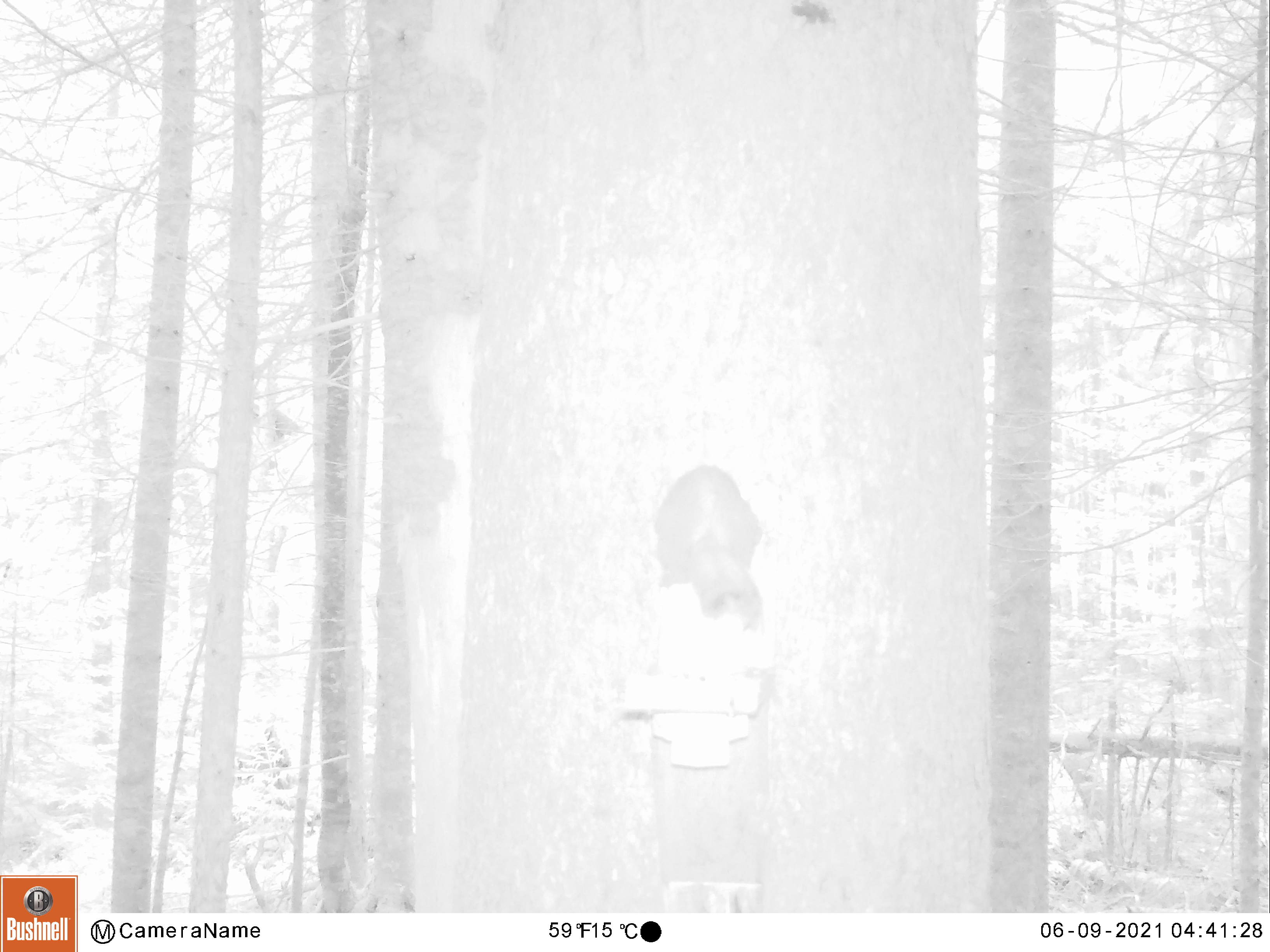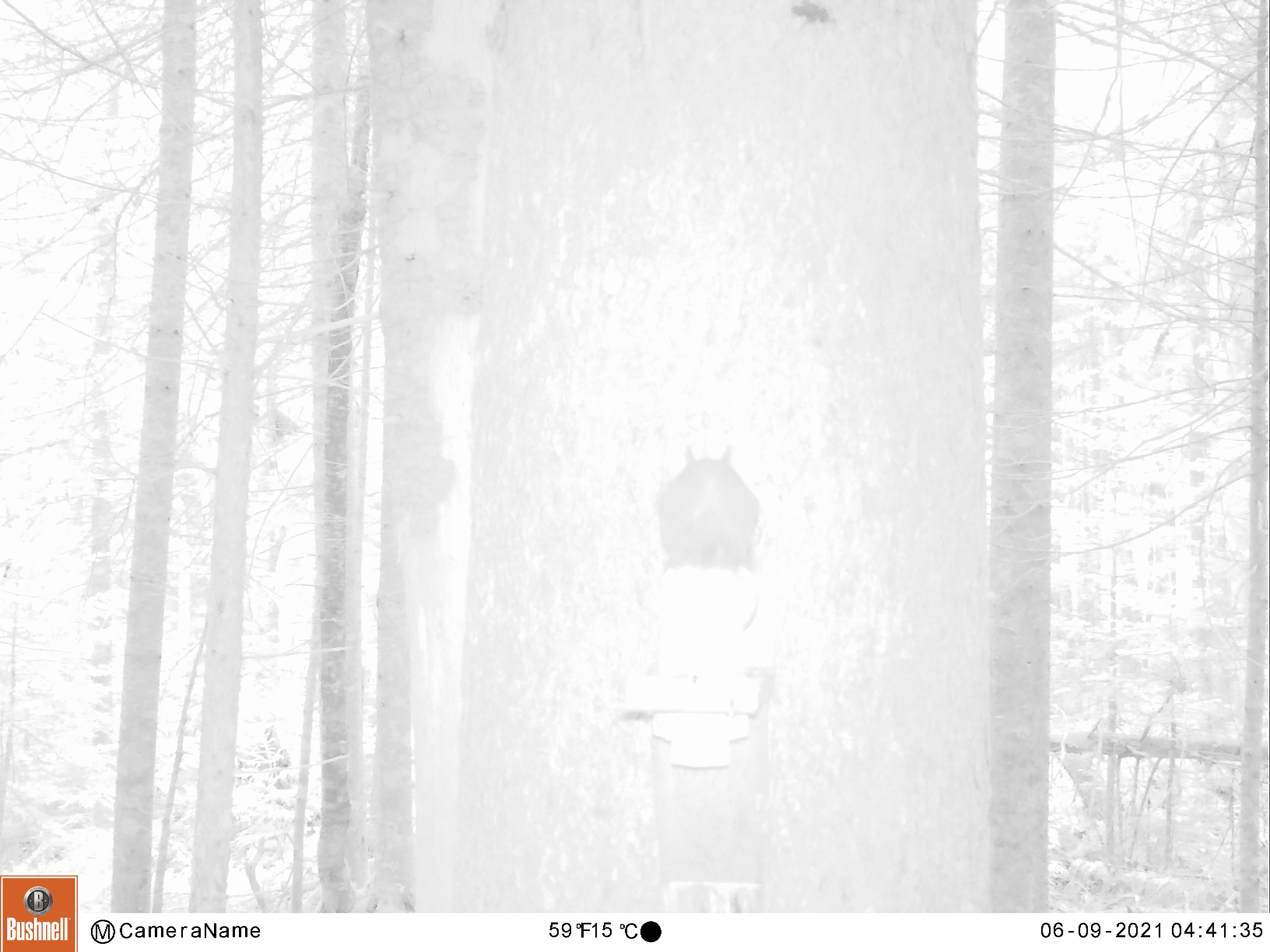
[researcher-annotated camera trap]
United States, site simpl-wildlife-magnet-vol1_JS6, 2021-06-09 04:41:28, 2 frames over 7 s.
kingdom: Animalia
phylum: Chordata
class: Mammalia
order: Rodentia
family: Sciuridae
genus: Tamiasciurus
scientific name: Tamiasciurus hudsonicus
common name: red squirrel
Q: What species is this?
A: Red squirrel (Tamiasciurus hudsonicus).